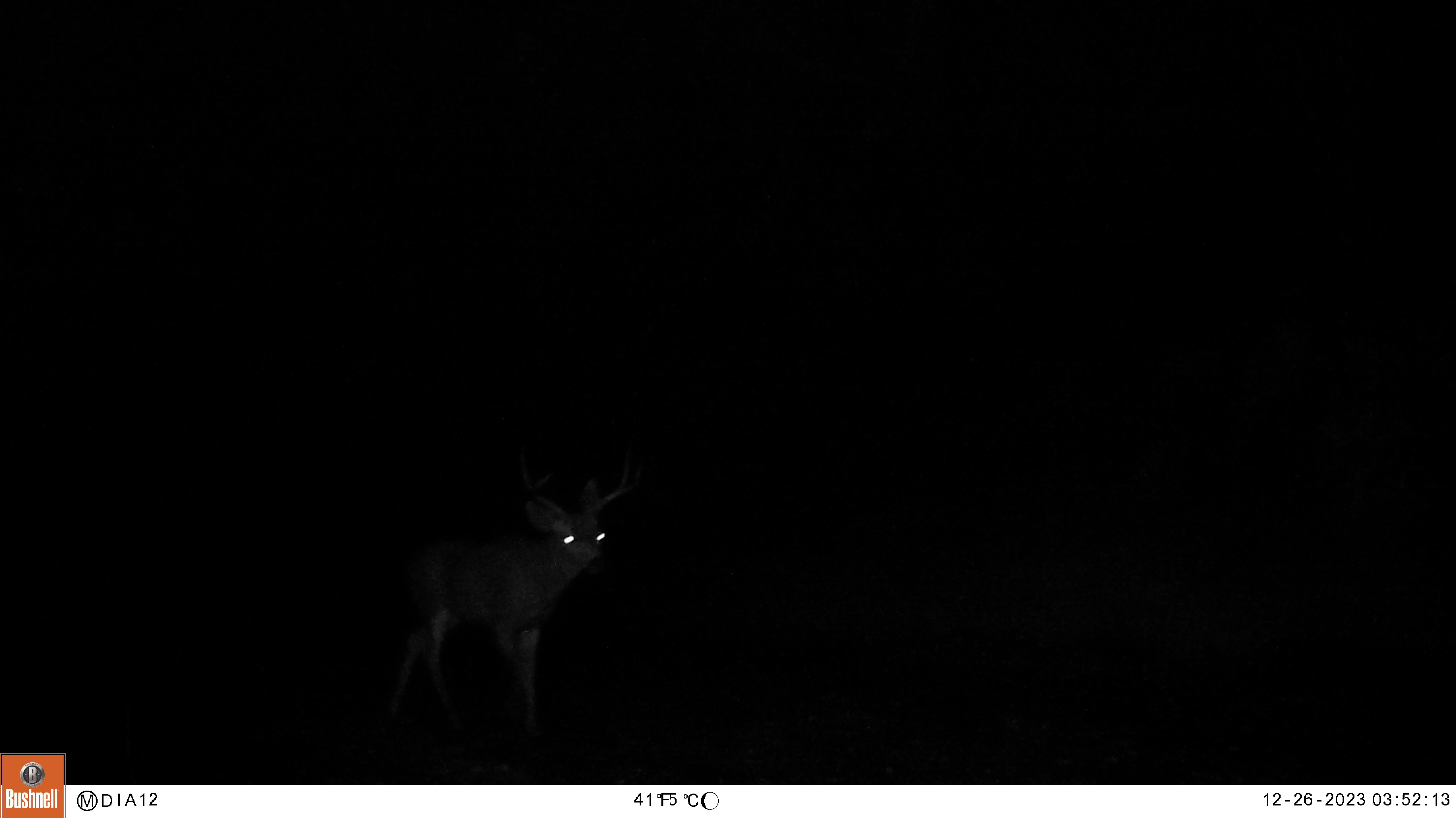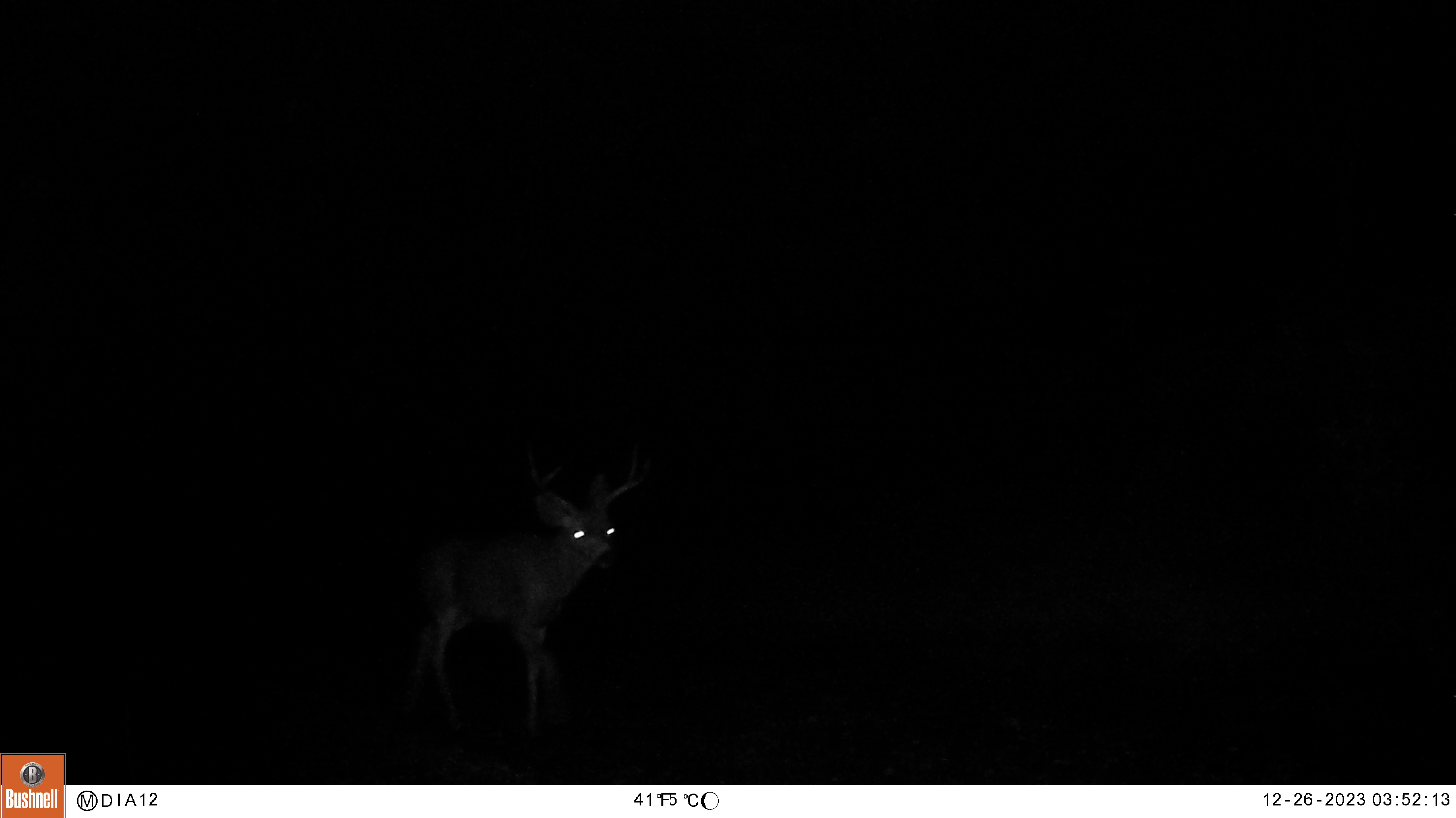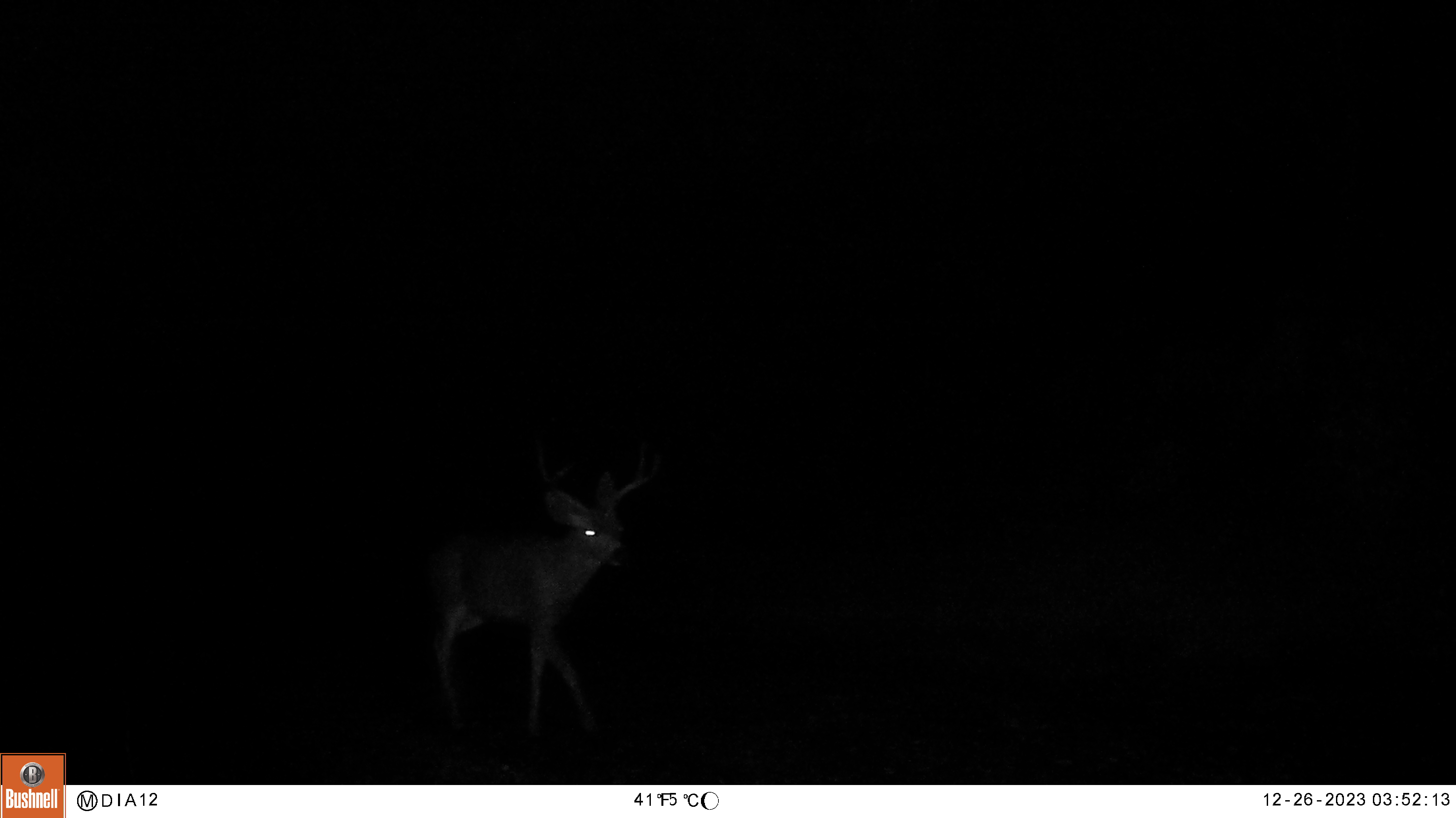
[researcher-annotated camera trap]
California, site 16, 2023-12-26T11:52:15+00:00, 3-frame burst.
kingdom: Animalia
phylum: Chordata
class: Mammalia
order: Artiodactyla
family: Cervidae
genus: Odocoileus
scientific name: Odocoileus hemionus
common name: mule deer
Mule deer (Odocoileus hemionus).